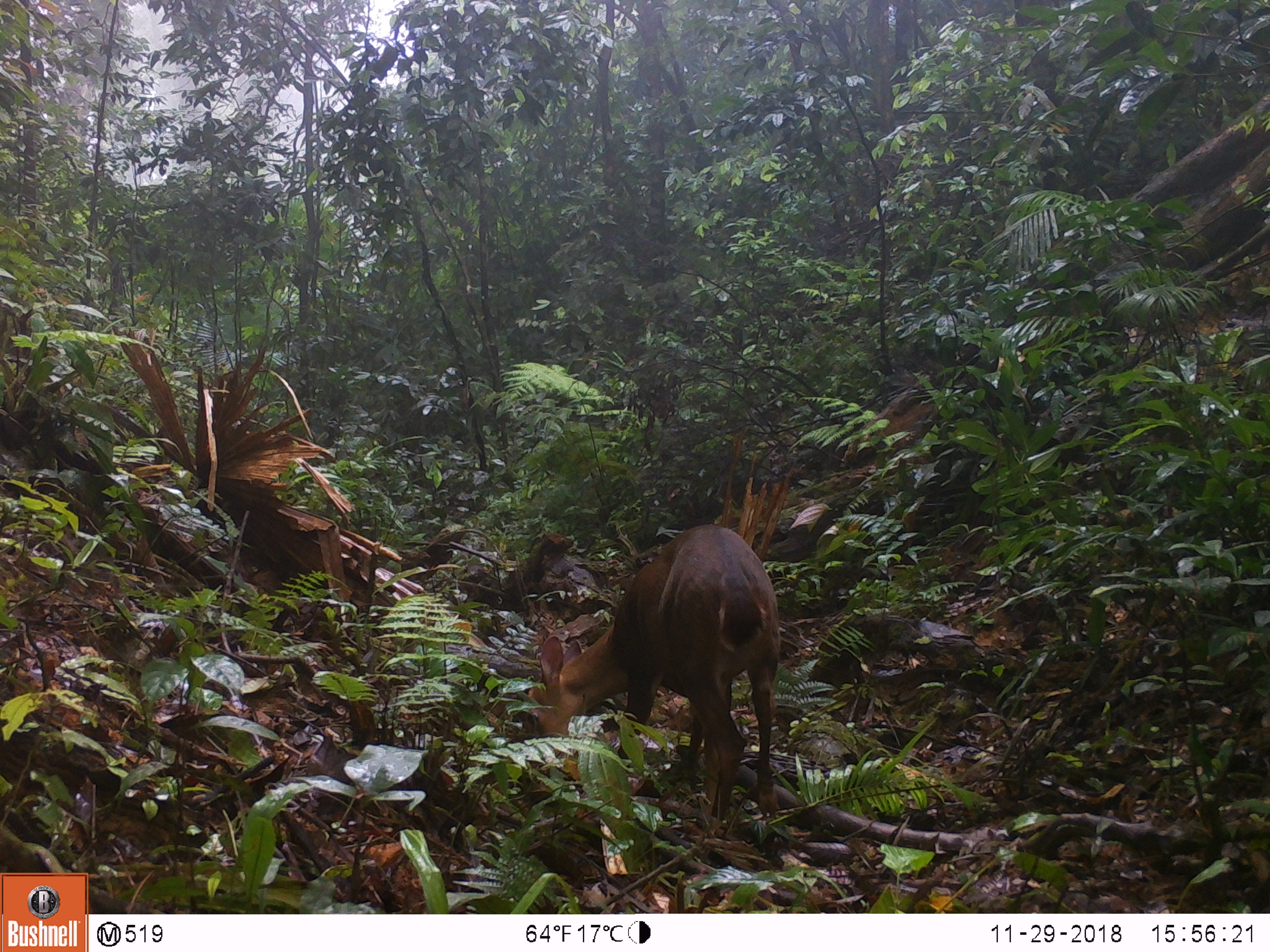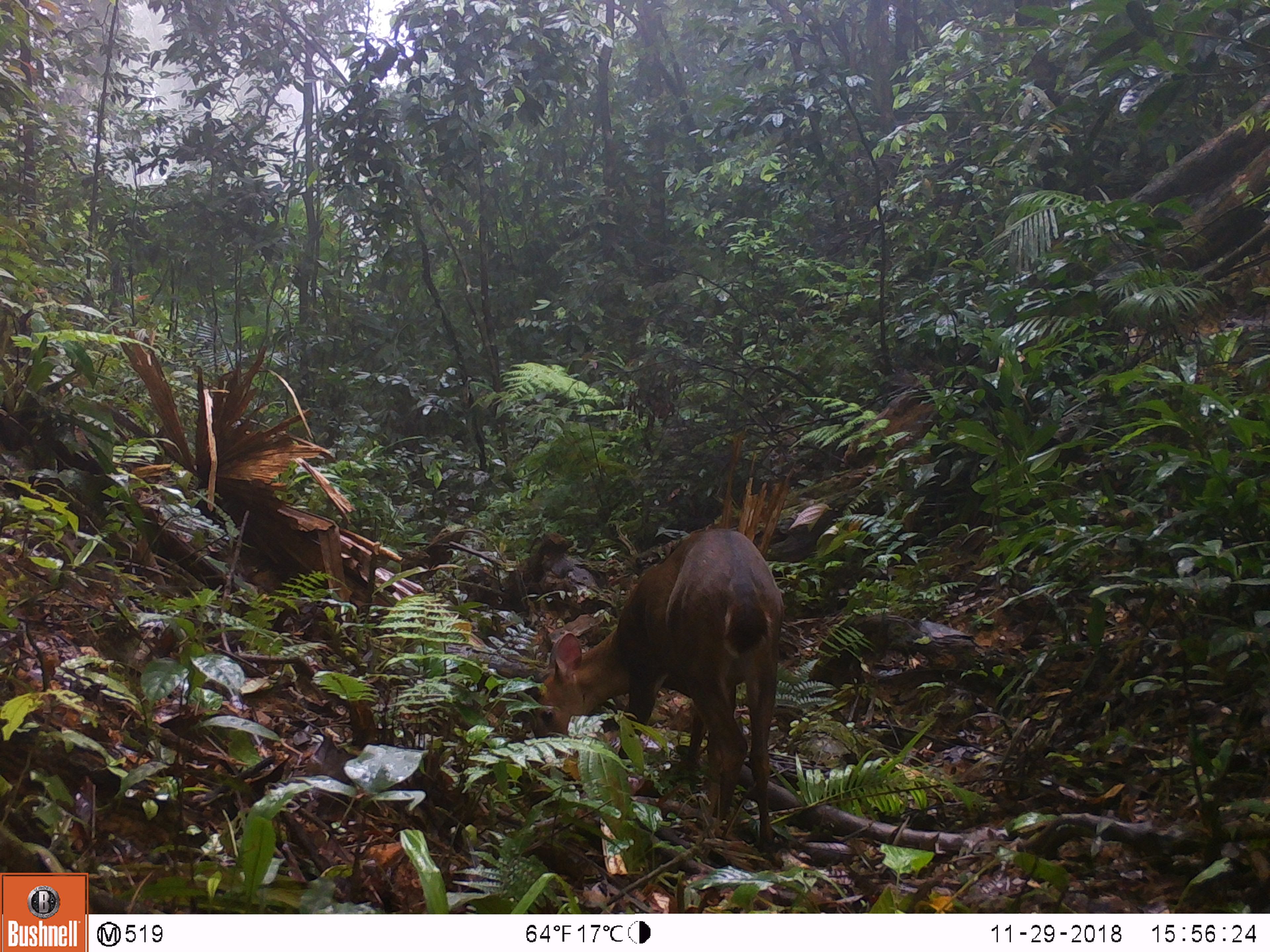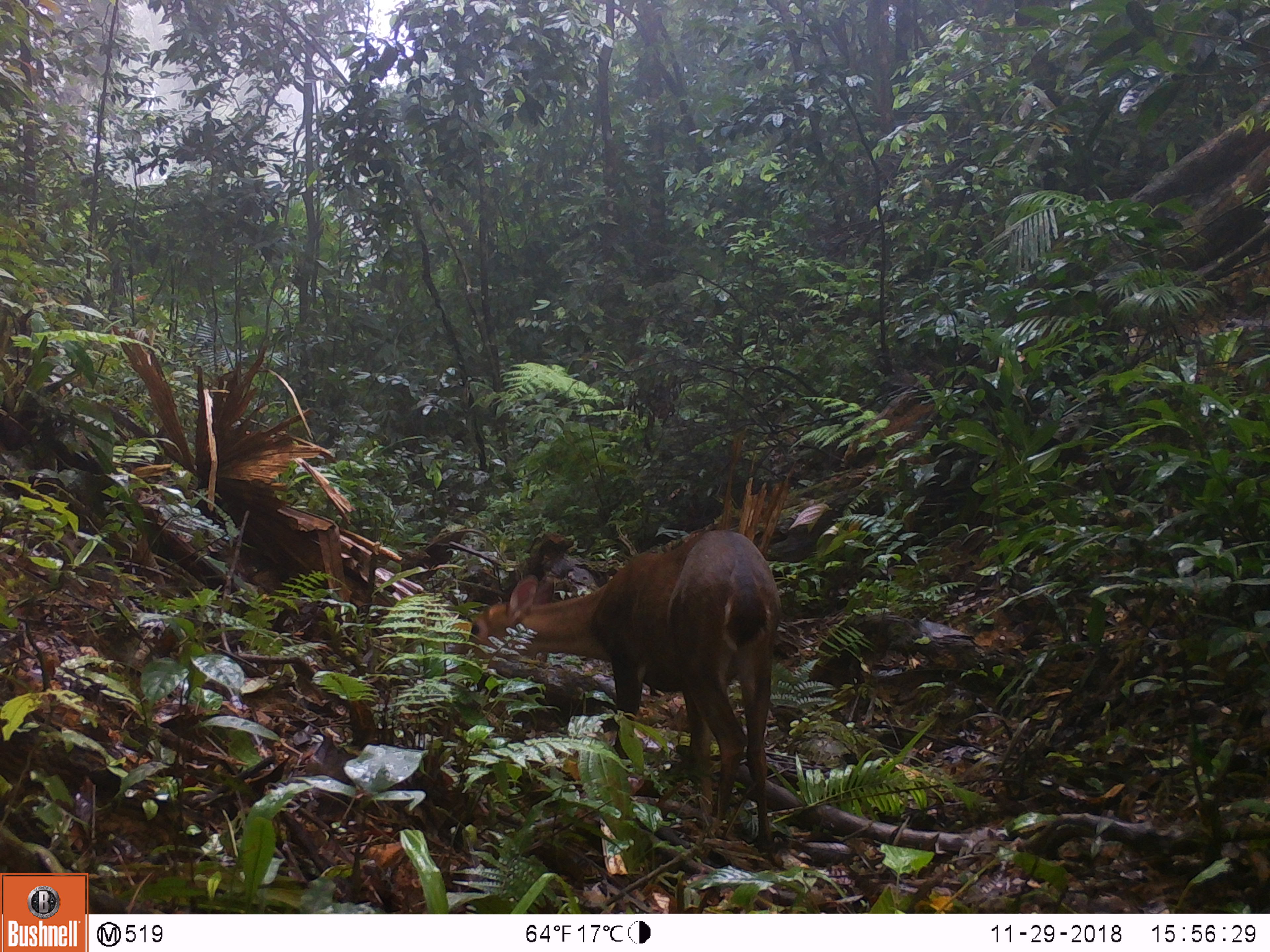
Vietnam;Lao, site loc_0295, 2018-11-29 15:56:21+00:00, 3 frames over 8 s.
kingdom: Animalia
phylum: Chordata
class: Mammalia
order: Artiodactyla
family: Cervidae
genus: Muntiacus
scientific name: Muntiacus vuquangensis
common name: large-antlered muntjac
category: large antlered muntjac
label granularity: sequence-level